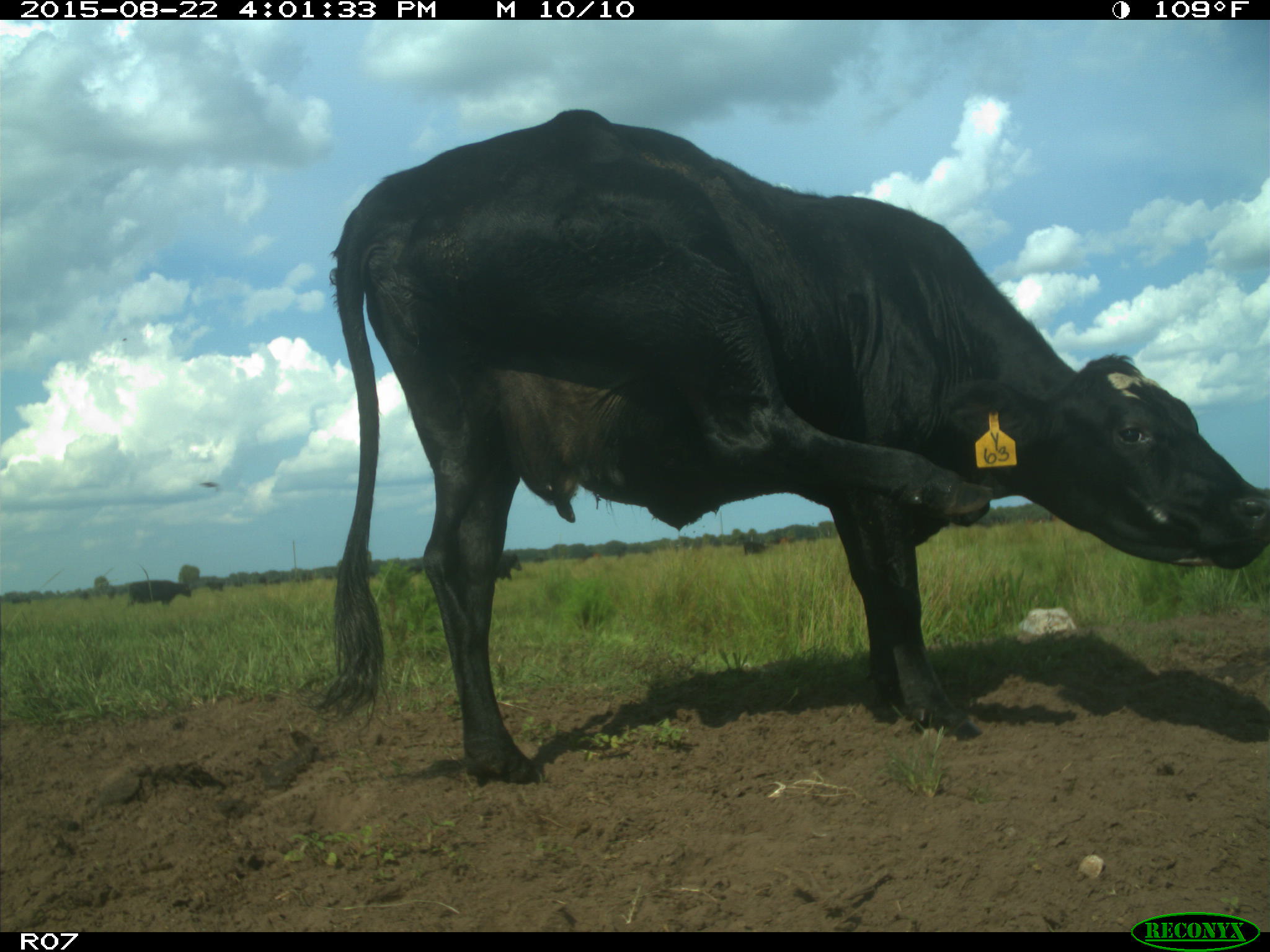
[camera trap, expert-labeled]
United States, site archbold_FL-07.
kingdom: Animalia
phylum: Chordata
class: Mammalia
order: Artiodactyla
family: Bovidae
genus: Bos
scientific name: Bos taurus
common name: domestic cow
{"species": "Bos taurus (domestic cow)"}